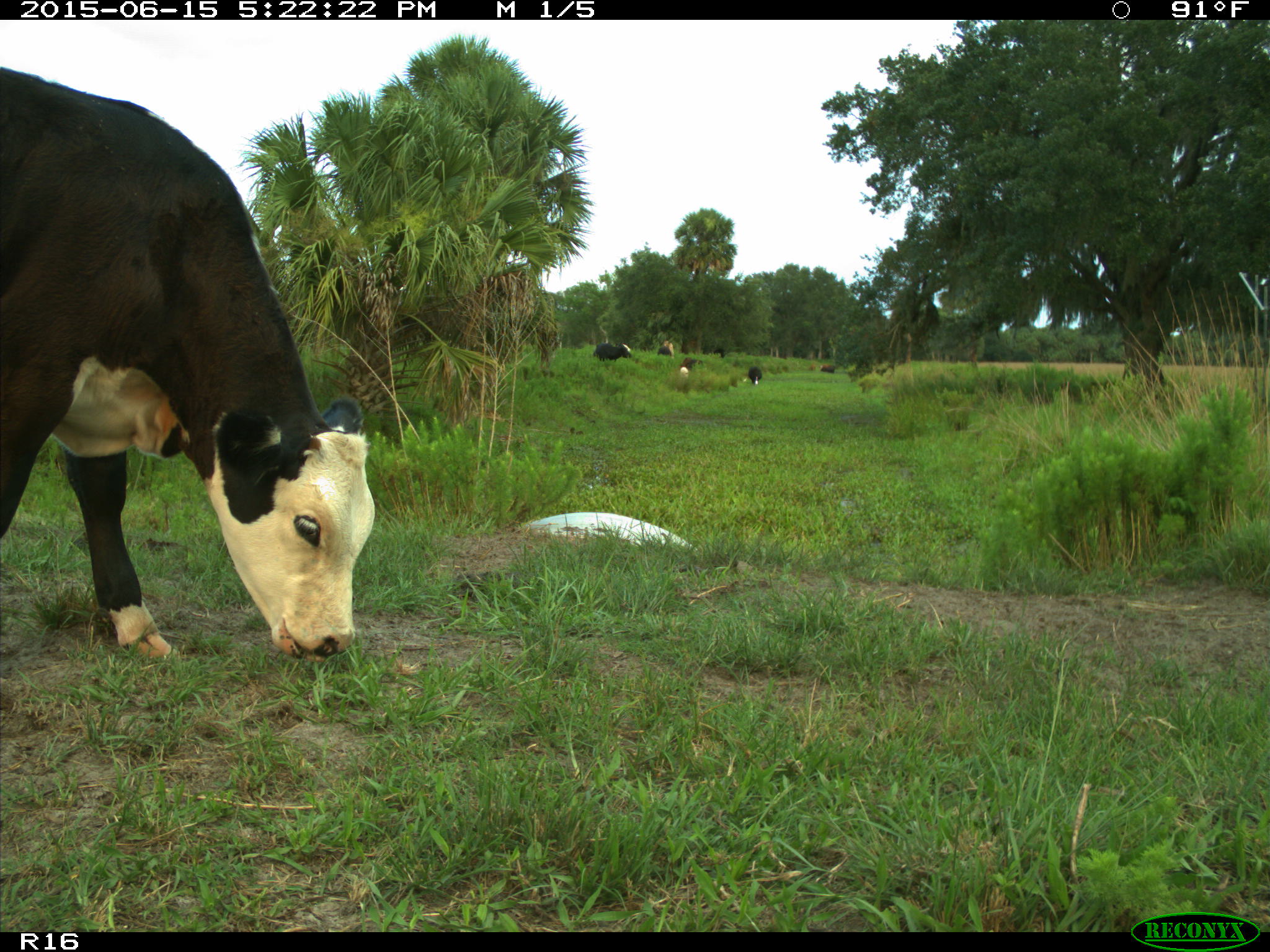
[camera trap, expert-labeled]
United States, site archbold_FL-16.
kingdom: Animalia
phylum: Chordata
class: Mammalia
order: Artiodactyla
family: Bovidae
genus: Bos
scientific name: Bos taurus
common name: domestic cow